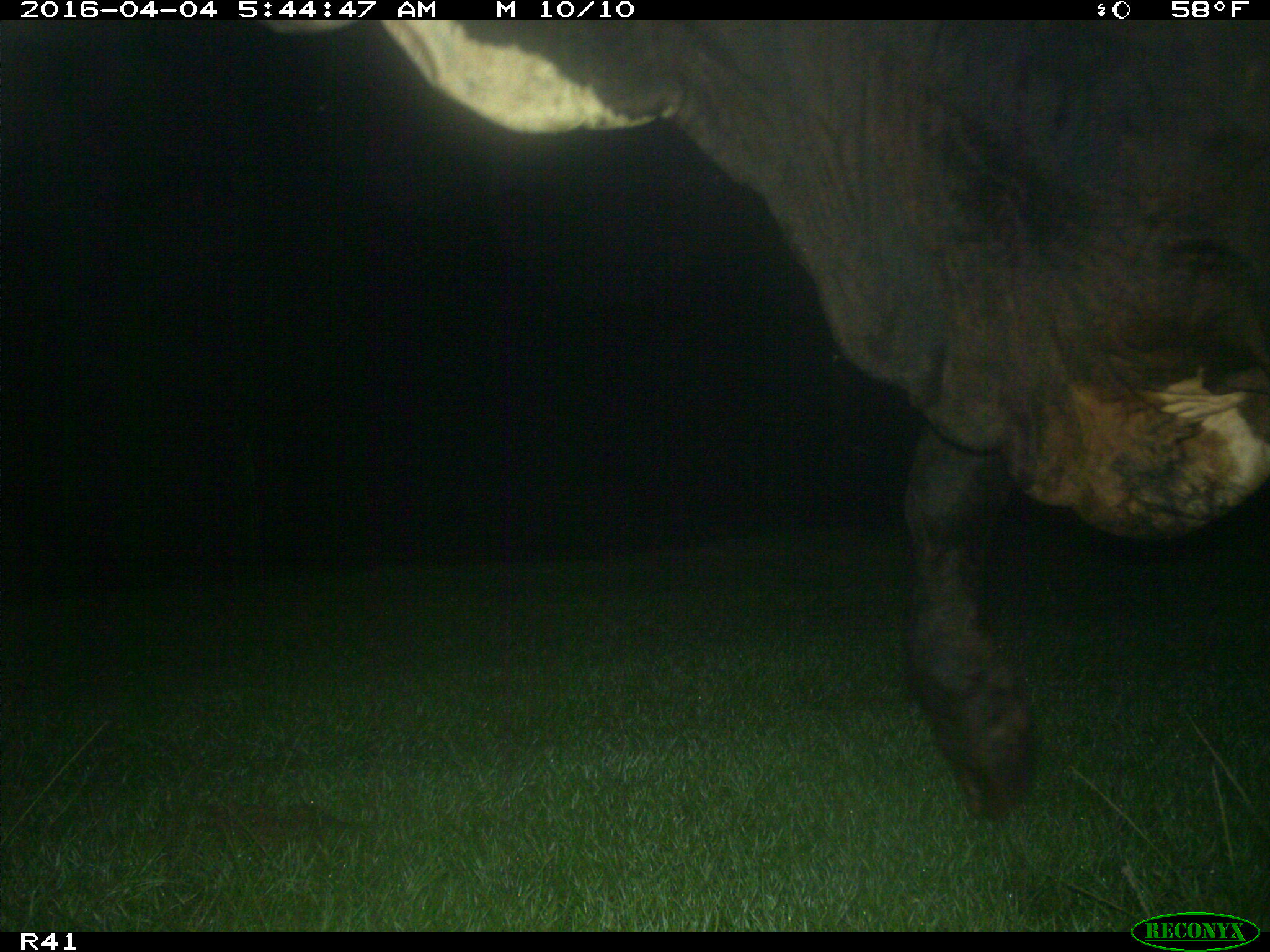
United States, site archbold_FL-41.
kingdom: Animalia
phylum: Chordata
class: Mammalia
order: Artiodactyla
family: Bovidae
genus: Bos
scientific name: Bos taurus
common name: domestic cow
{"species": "Bos taurus (domestic cow)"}